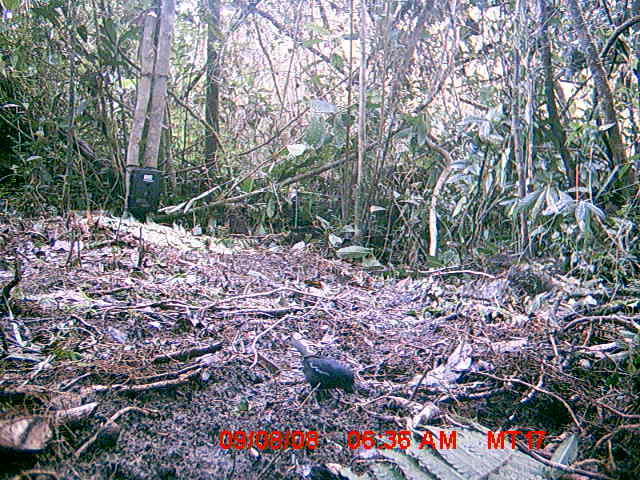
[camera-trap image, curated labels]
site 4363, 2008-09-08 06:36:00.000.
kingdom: Animalia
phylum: Chordata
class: Aves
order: Passeriformes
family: Muscicapidae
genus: Copsychus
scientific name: Copsychus albospecularis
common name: madagascar magpie-robin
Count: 1.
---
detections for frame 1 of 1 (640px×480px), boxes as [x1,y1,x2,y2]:
copsychus albospecularis: [289,339,357,409]